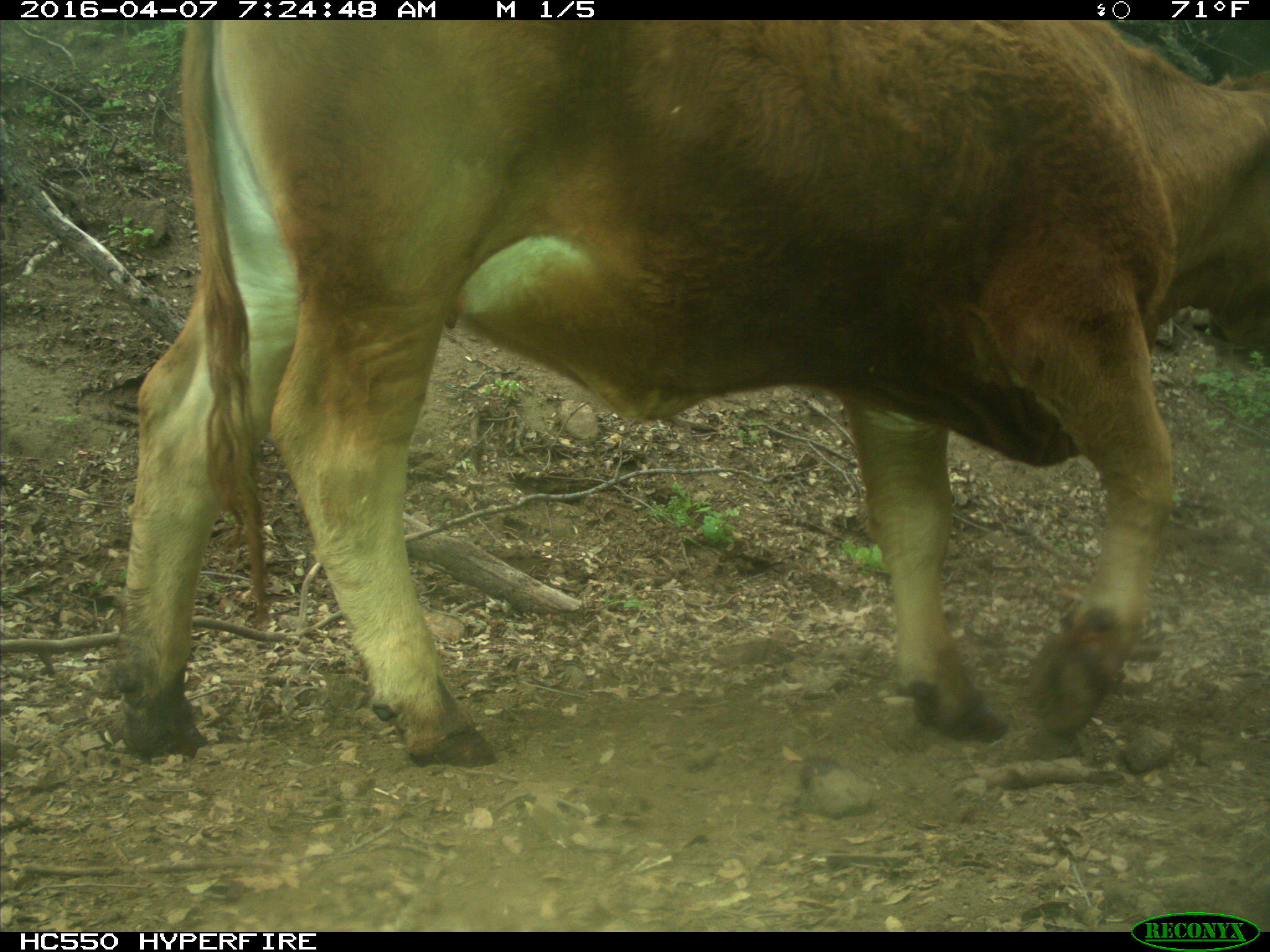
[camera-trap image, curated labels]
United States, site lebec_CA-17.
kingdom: Animalia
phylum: Chordata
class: Mammalia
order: Artiodactyla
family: Bovidae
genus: Bos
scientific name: Bos taurus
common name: domestic cow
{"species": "Bos taurus (domestic cow)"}